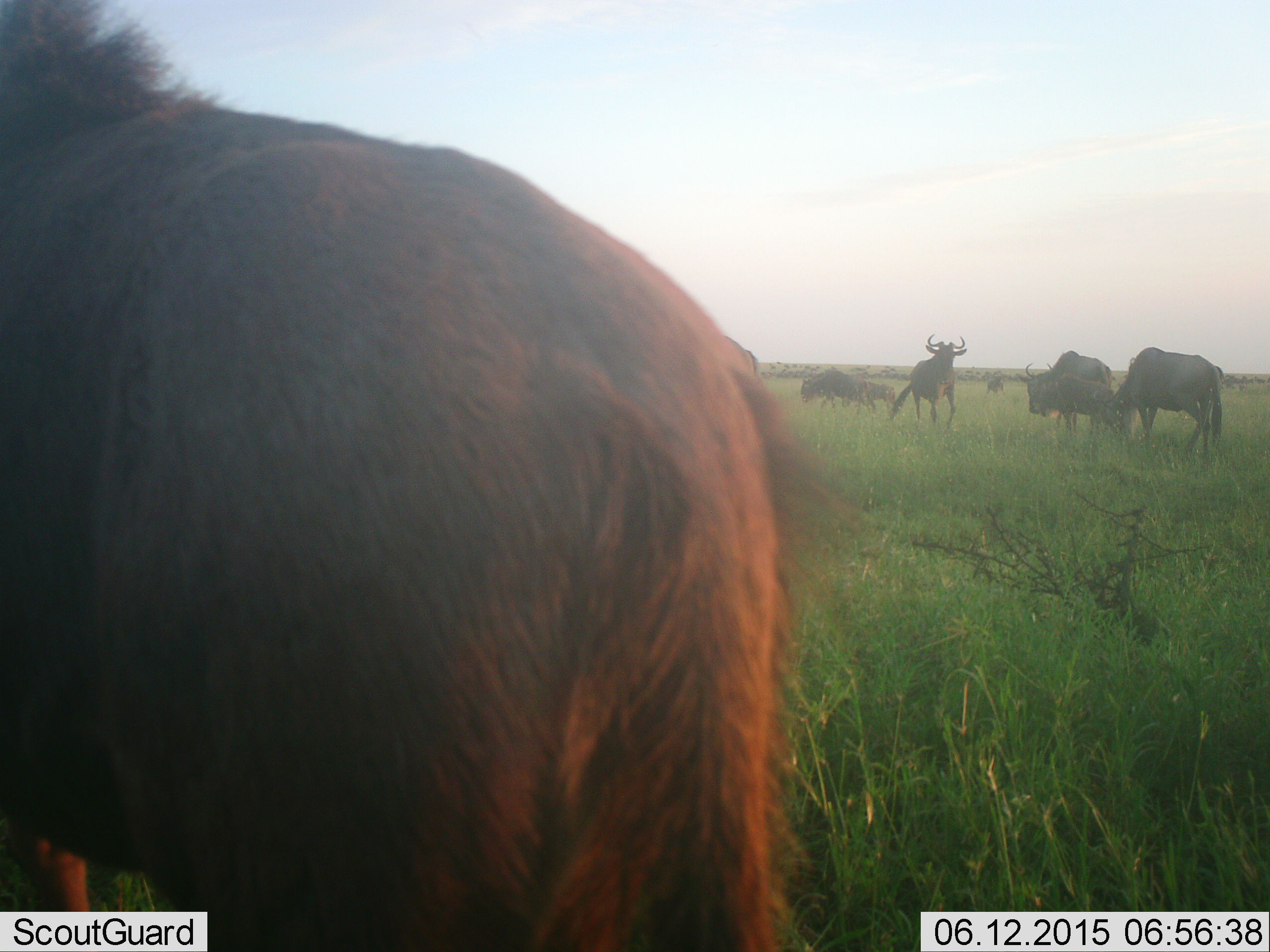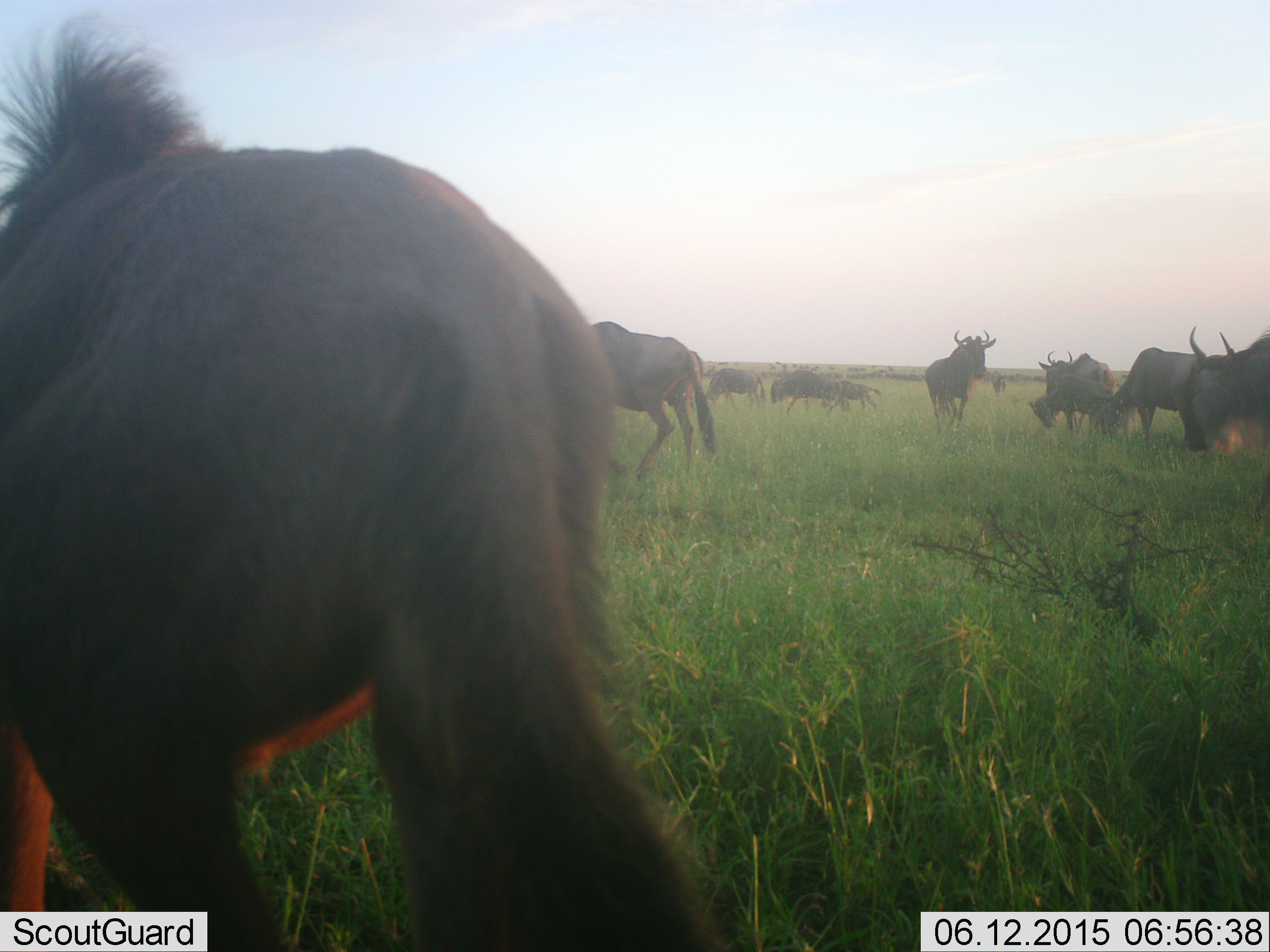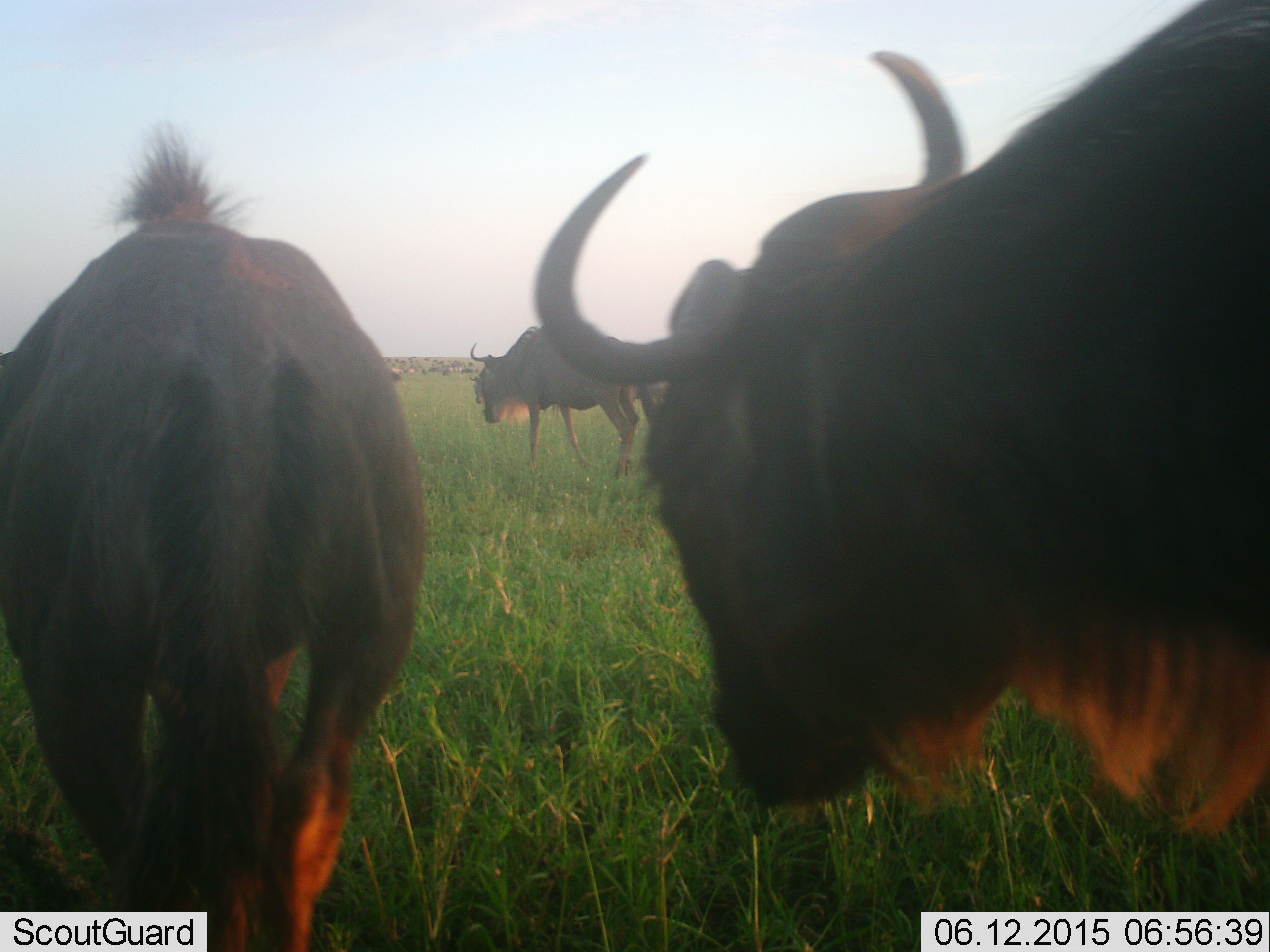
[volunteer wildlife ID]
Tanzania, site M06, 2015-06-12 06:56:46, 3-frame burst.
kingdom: Animalia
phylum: Chordata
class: Mammalia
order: Artiodactyla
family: Bovidae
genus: Connochaetes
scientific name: Connochaetes taurinus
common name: blue wildebeest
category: wildebeest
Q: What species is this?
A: Wildebeest (blue wildebeest) (Connochaetes taurinus).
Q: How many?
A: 11-50.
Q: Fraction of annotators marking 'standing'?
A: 50%.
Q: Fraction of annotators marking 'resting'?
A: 10%.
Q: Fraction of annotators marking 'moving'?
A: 80%.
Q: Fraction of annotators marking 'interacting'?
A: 10%.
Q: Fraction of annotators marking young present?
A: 10%.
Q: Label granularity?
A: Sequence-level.